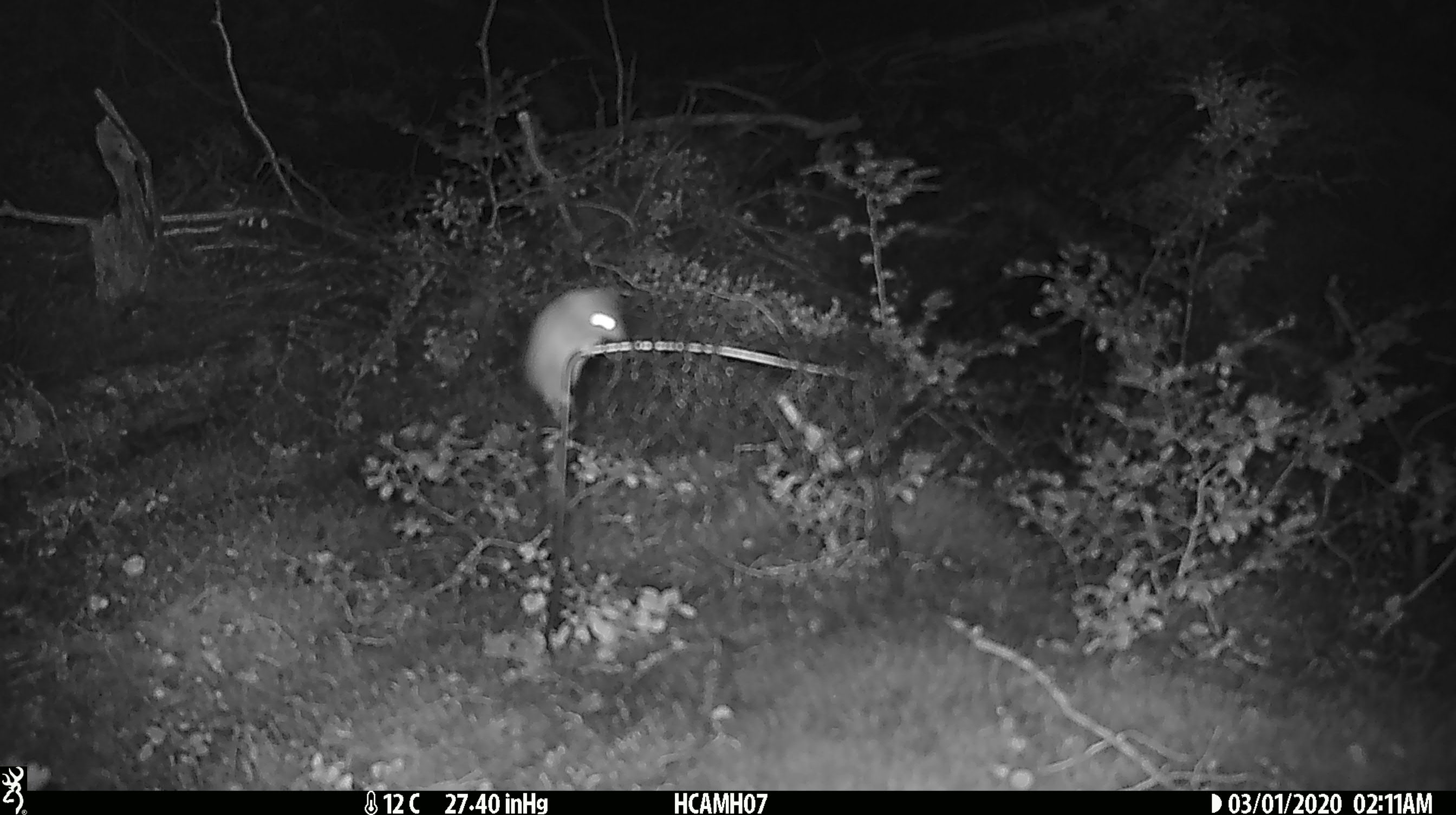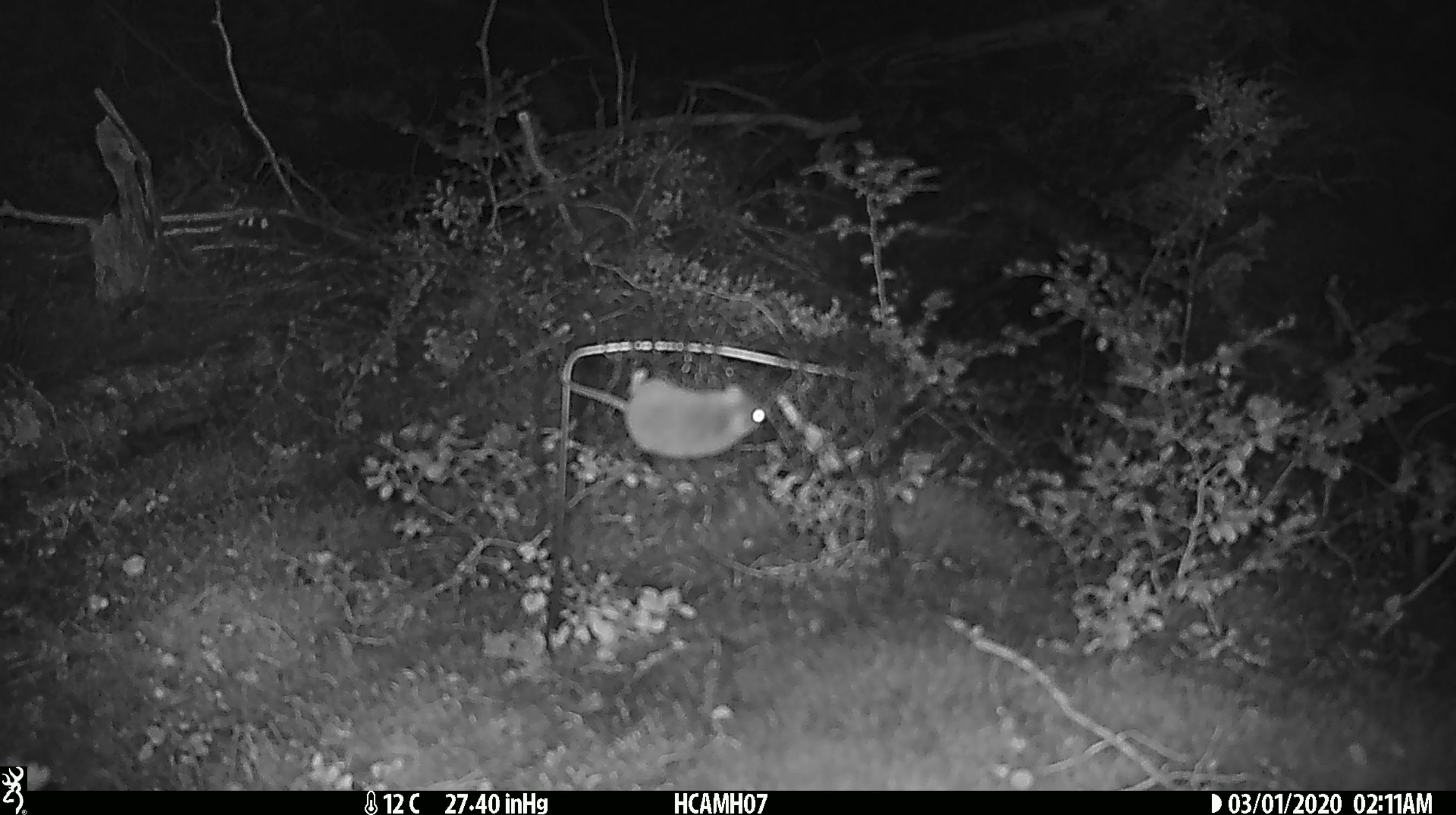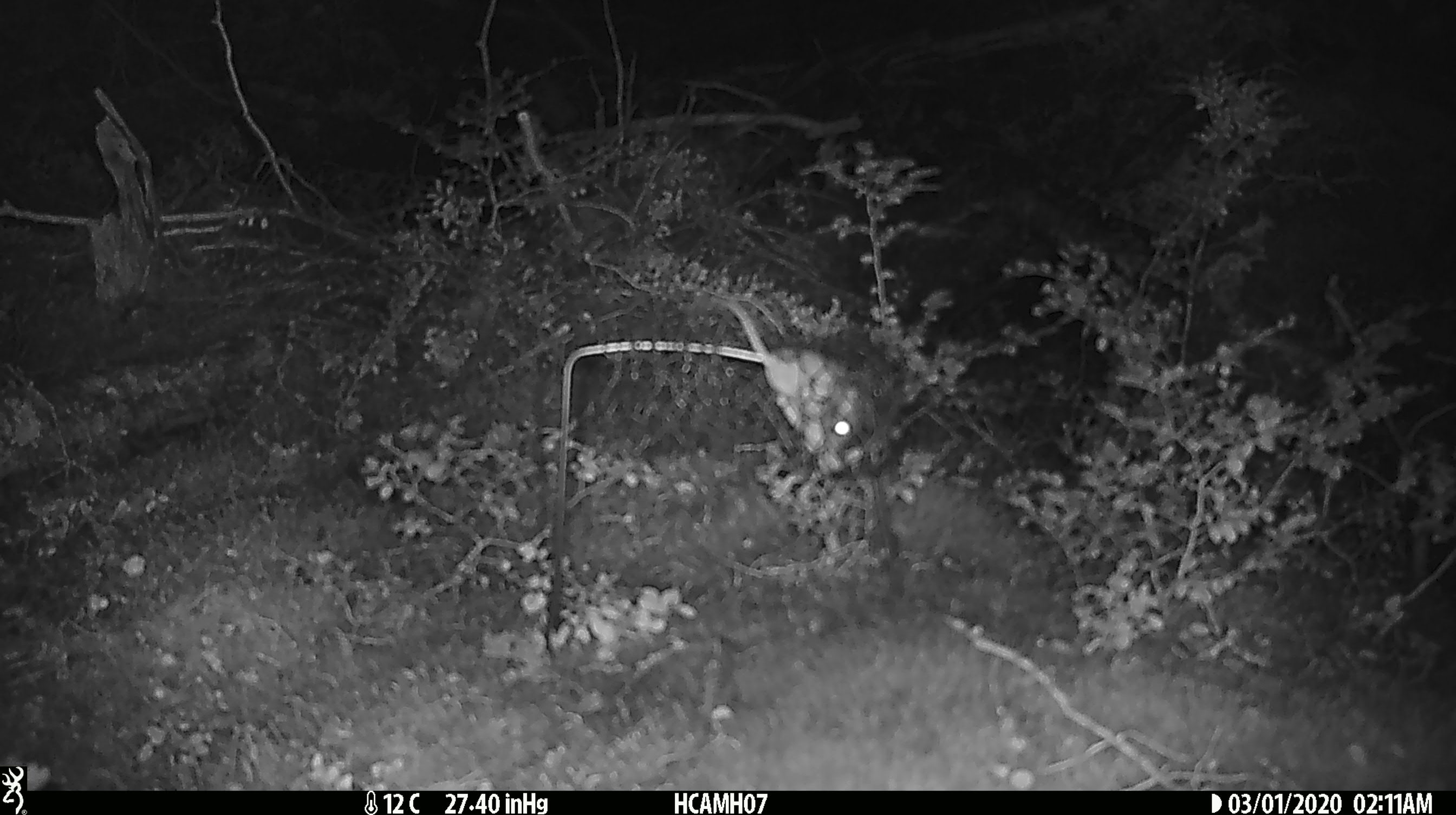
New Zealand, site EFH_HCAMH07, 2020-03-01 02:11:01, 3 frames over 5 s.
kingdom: Animalia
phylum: Chordata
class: Mammalia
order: Rodentia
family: Muridae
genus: Mus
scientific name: Mus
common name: mouse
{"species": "mouse (Mus)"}